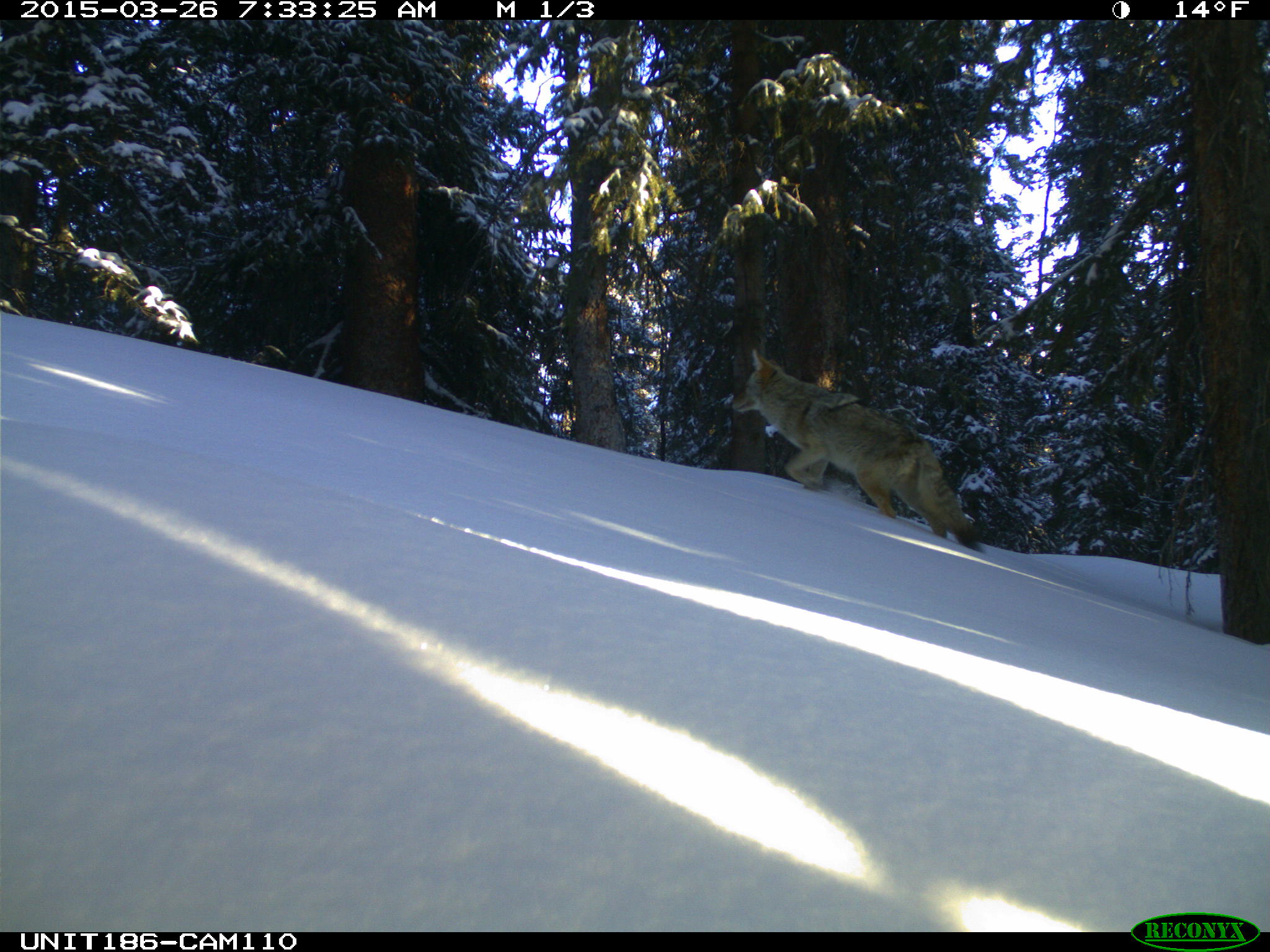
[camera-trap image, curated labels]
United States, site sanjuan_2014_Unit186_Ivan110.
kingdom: Animalia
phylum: Chordata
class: Mammalia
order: Carnivora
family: Canidae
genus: Canis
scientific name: Canis latrans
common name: coyote